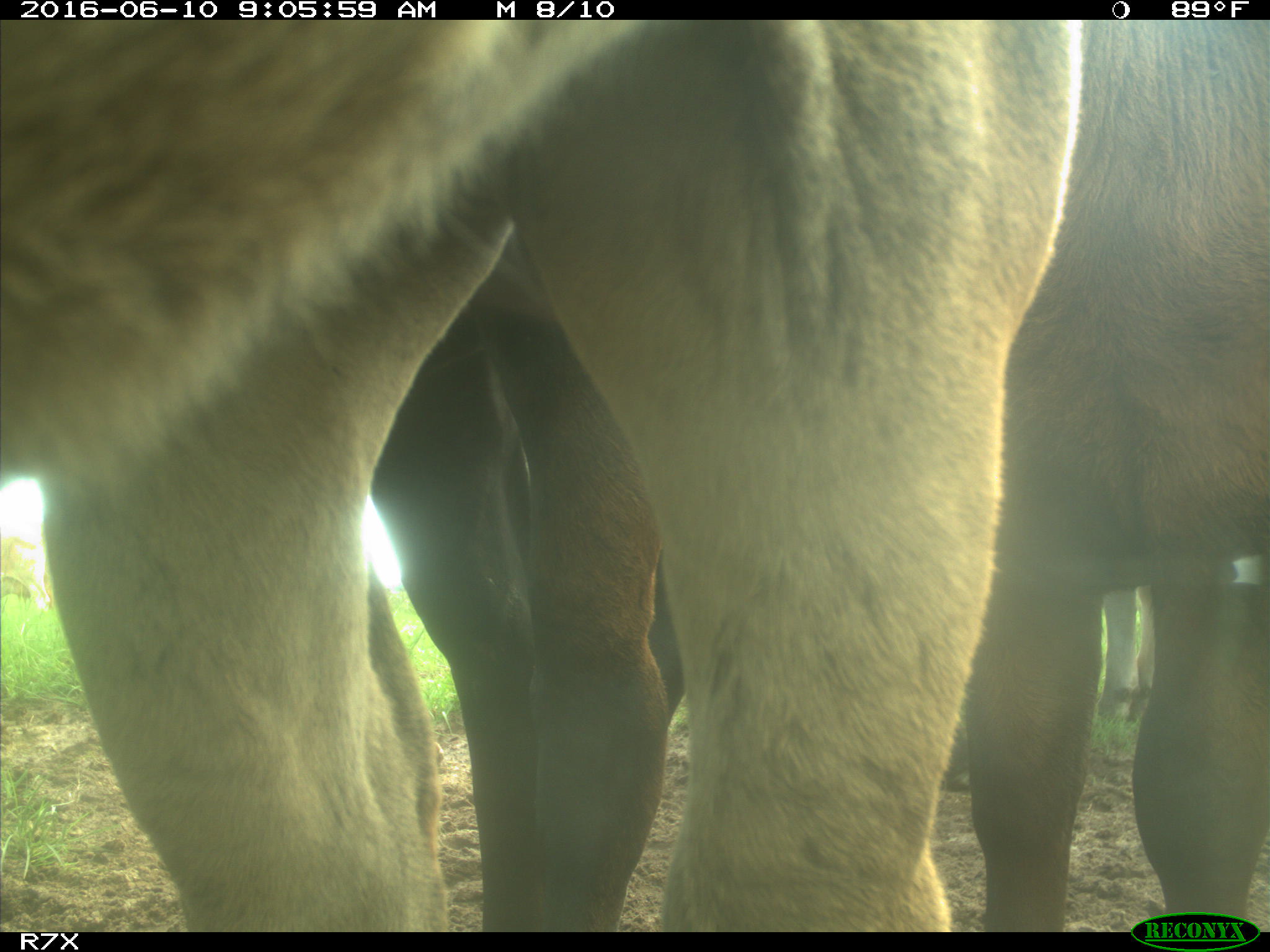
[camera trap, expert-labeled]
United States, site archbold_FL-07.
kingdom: Animalia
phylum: Chordata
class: Mammalia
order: Artiodactyla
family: Bovidae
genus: Bos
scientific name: Bos taurus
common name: domestic cow